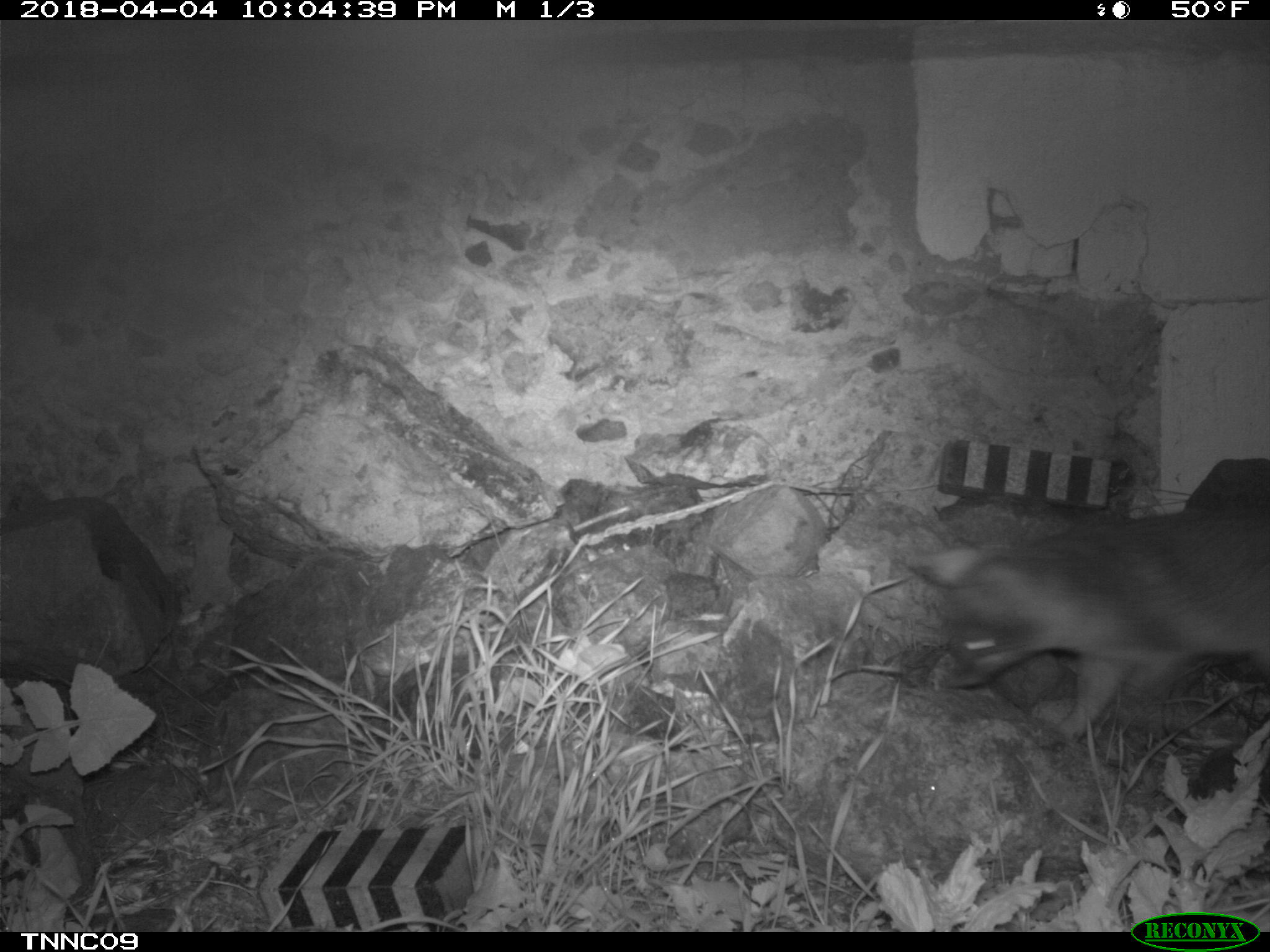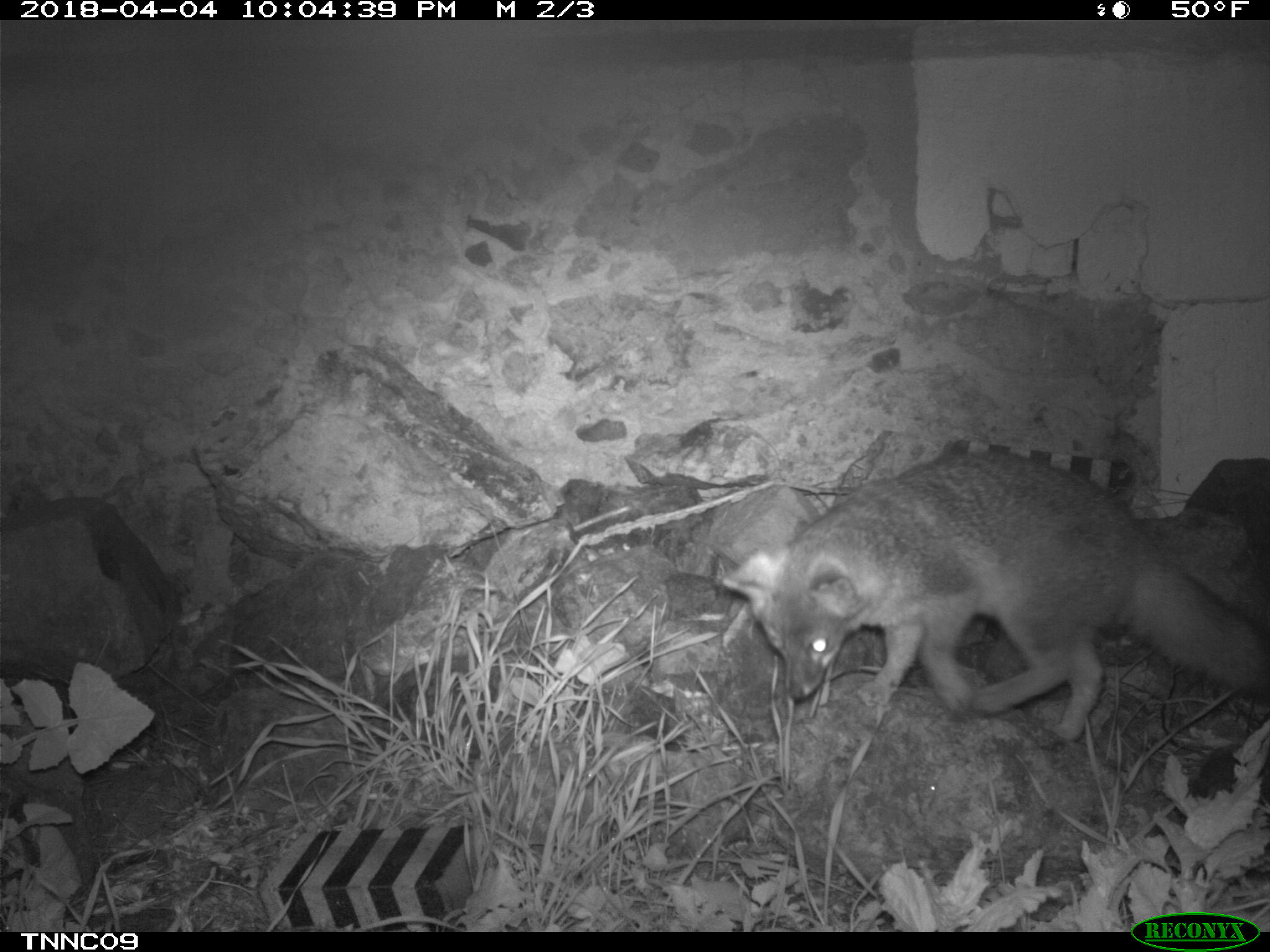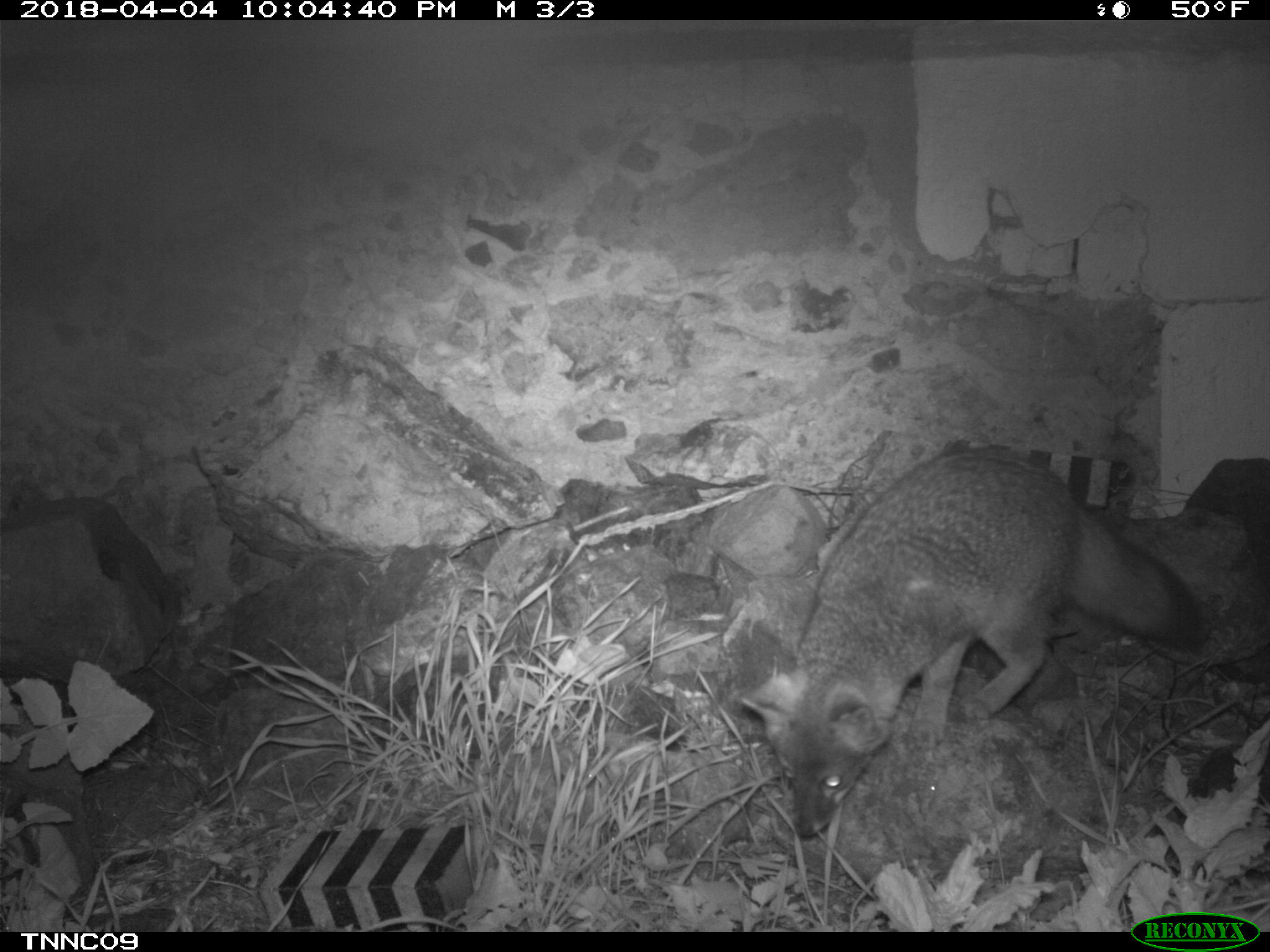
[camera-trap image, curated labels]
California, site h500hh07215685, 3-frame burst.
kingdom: Animalia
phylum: Chordata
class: Mammalia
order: Carnivora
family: Canidae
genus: Urocyon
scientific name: Urocyon littoralis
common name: island fox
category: fox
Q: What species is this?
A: Fox (island fox) (Urocyon littoralis).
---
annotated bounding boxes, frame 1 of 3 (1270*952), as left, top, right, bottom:
fox: 908, 511, 1269, 747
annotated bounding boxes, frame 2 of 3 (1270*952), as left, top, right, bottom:
fox: 717, 449, 1269, 744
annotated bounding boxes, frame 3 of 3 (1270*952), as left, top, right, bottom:
fox: 738, 443, 1208, 839